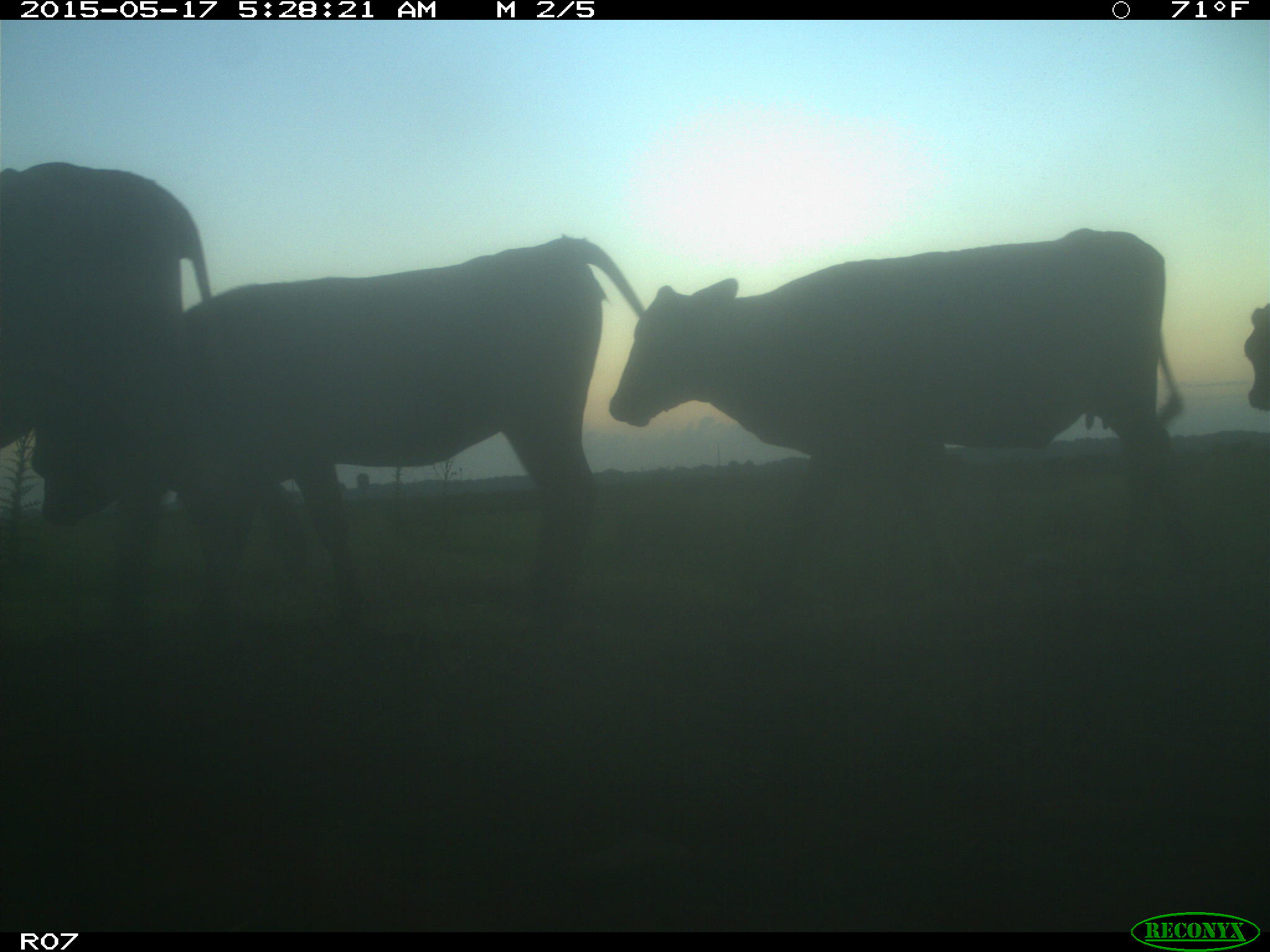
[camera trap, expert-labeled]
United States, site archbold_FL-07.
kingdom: Animalia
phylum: Chordata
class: Mammalia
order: Artiodactyla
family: Bovidae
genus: Bos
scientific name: Bos taurus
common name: domestic cow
Bos taurus (domestic cow).